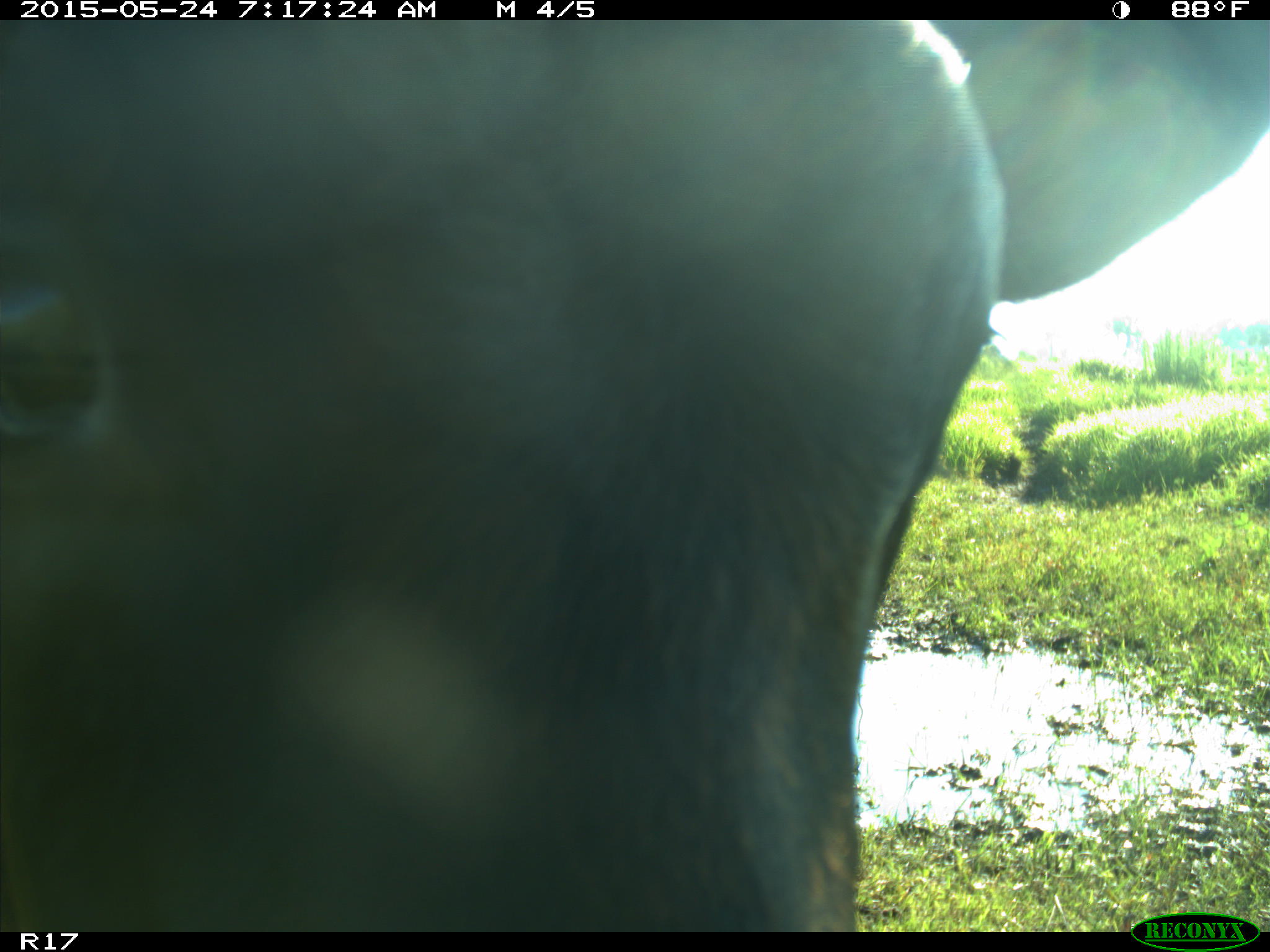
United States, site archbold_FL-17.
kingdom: Animalia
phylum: Chordata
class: Mammalia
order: Artiodactyla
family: Bovidae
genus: Bos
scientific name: Bos taurus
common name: domestic cow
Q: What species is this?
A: Bos taurus (domestic cow).